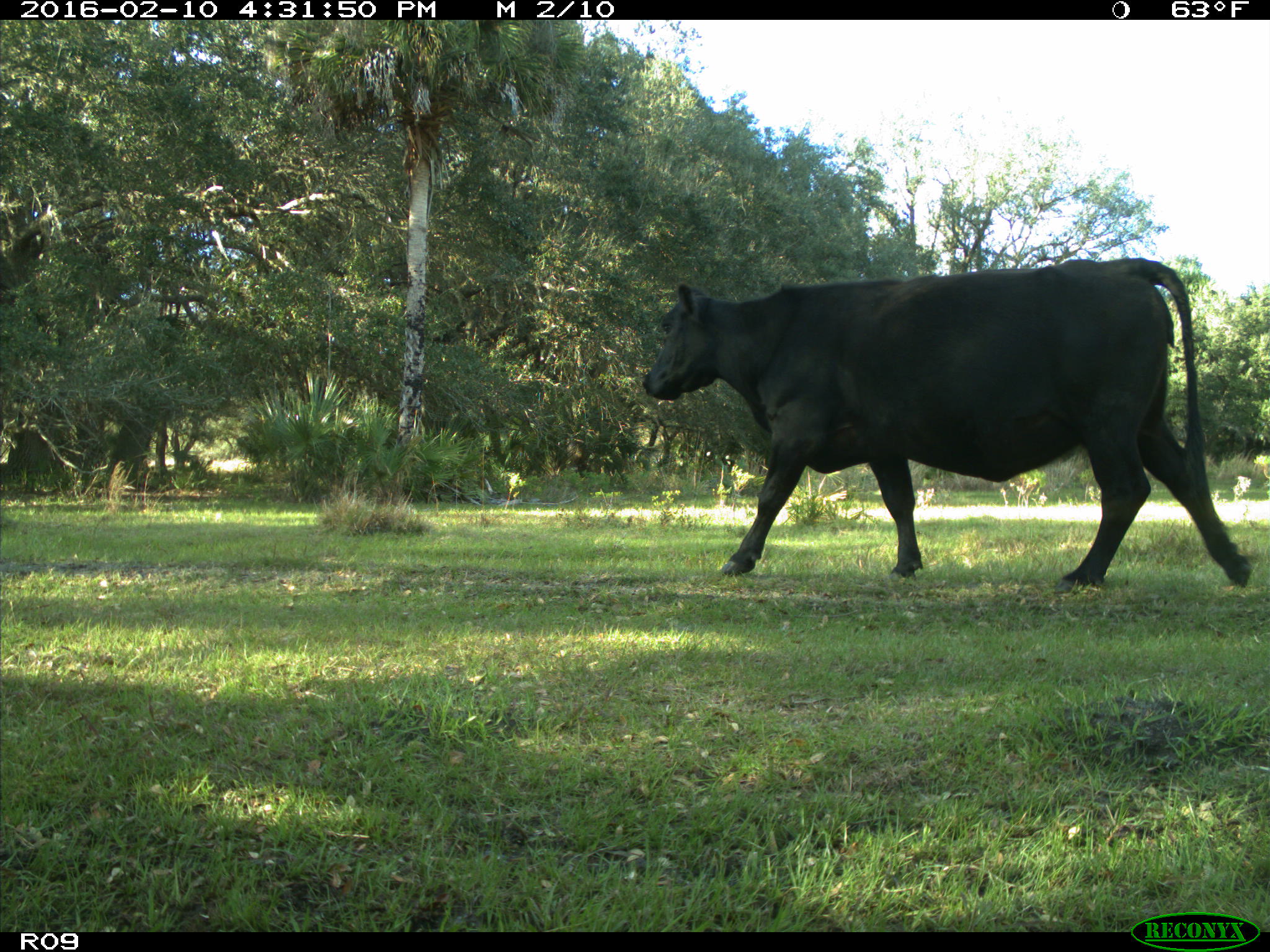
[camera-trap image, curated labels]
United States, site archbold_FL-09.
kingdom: Animalia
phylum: Chordata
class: Mammalia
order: Artiodactyla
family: Bovidae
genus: Bos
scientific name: Bos taurus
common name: domestic cow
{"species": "Bos taurus (domestic cow)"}